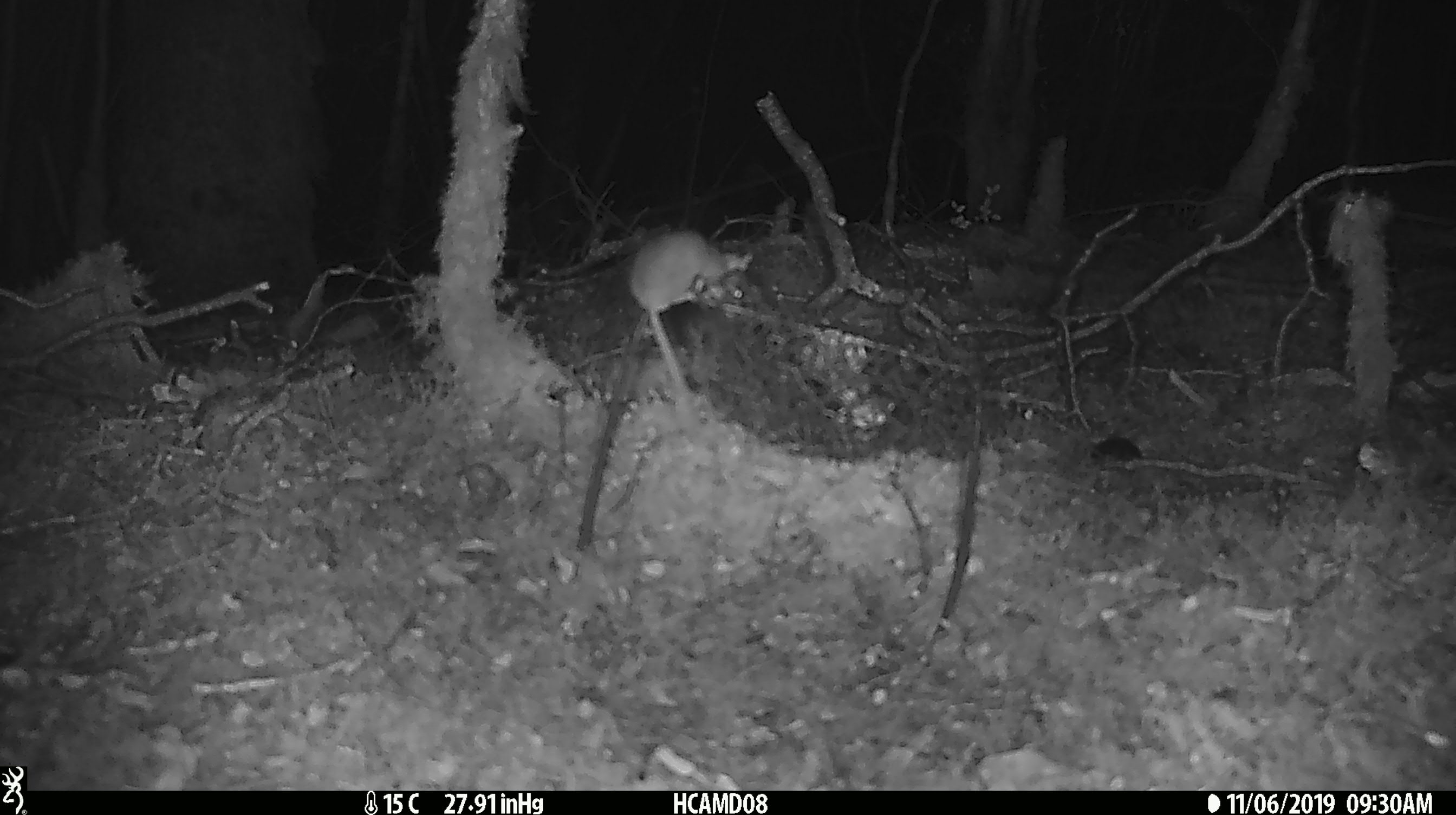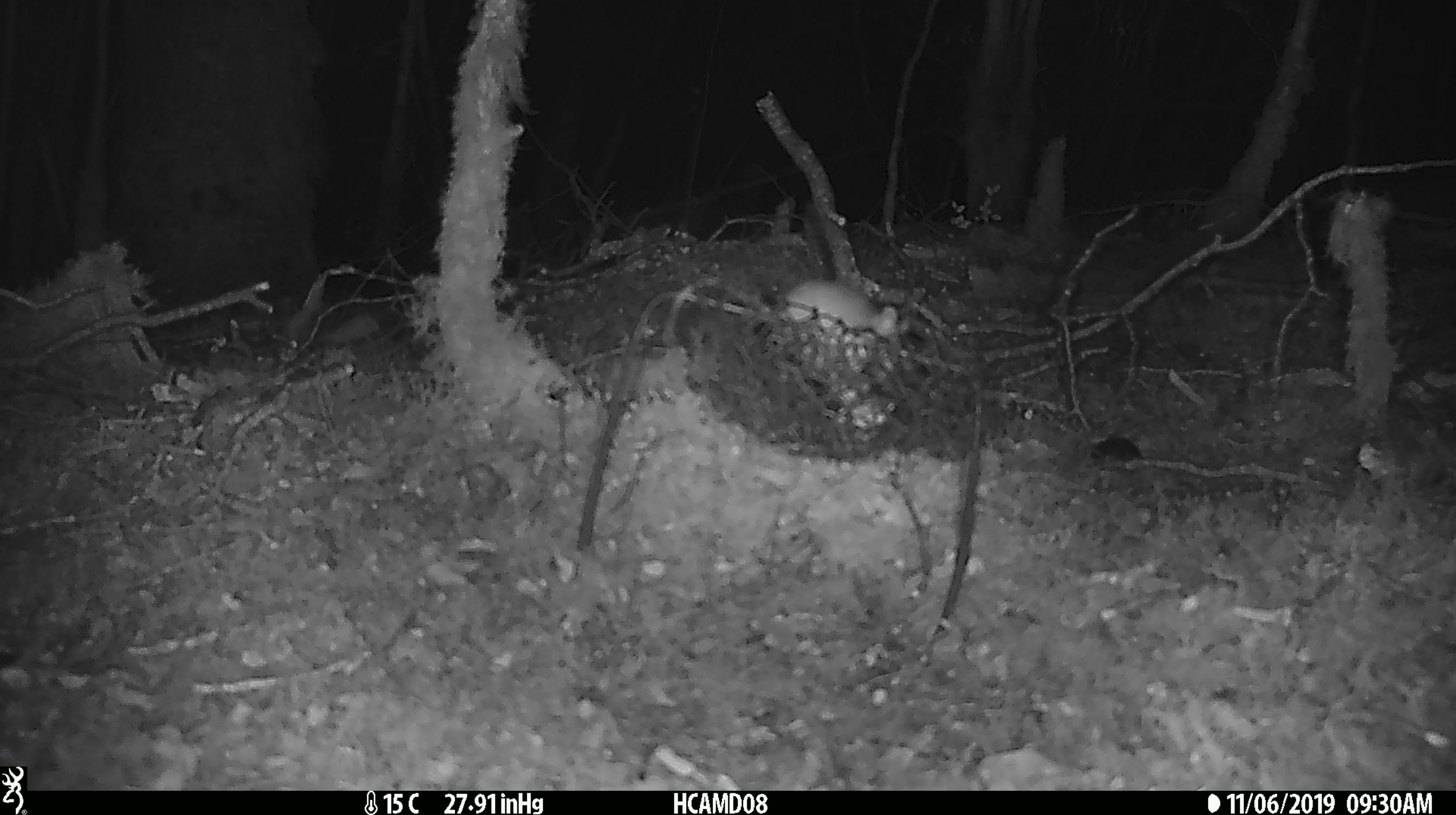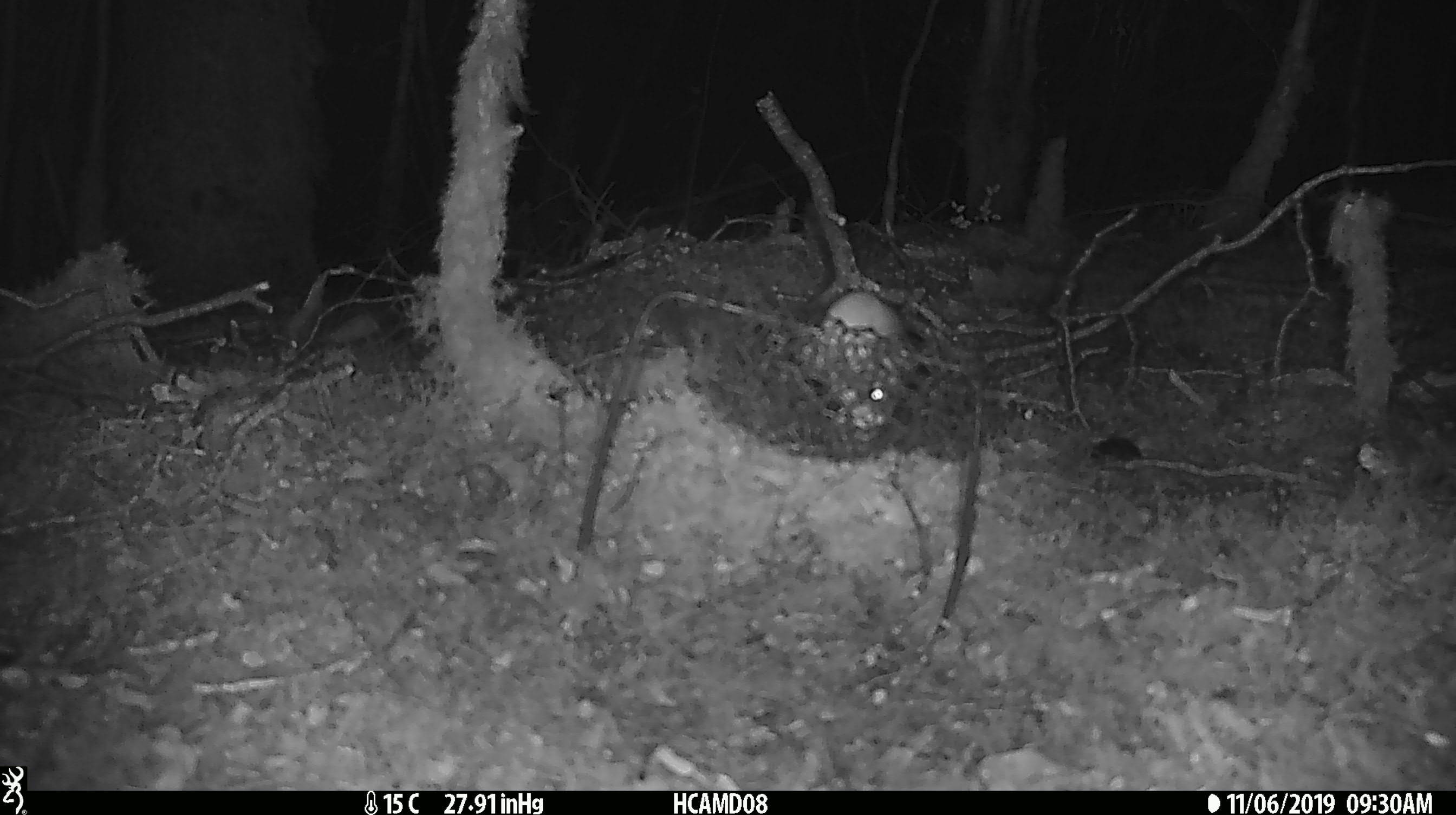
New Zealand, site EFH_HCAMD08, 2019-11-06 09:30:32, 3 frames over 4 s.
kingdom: Animalia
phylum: Chordata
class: Mammalia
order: Rodentia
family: Muridae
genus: Mus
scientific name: Mus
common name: mouse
Mouse (Mus).